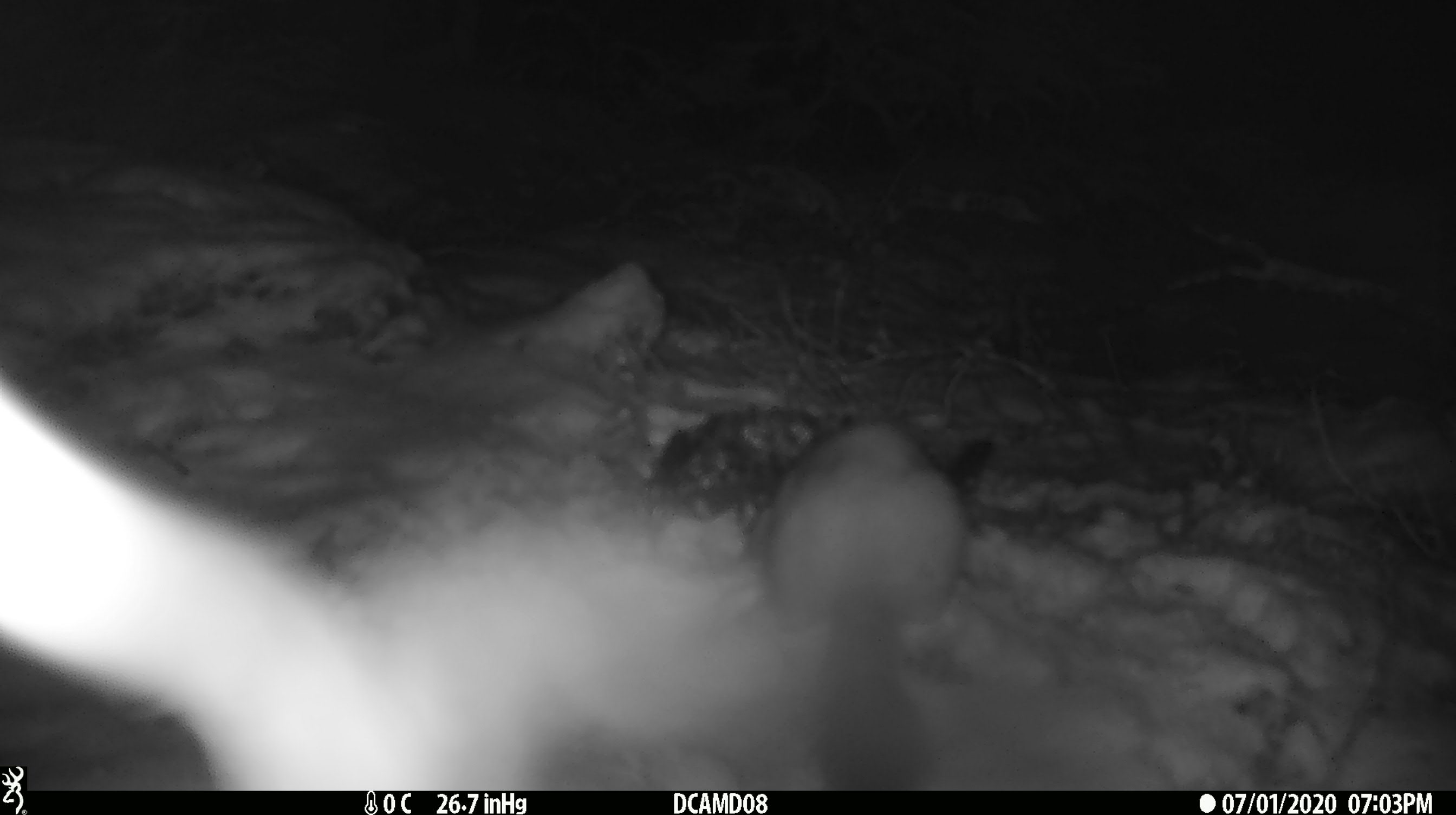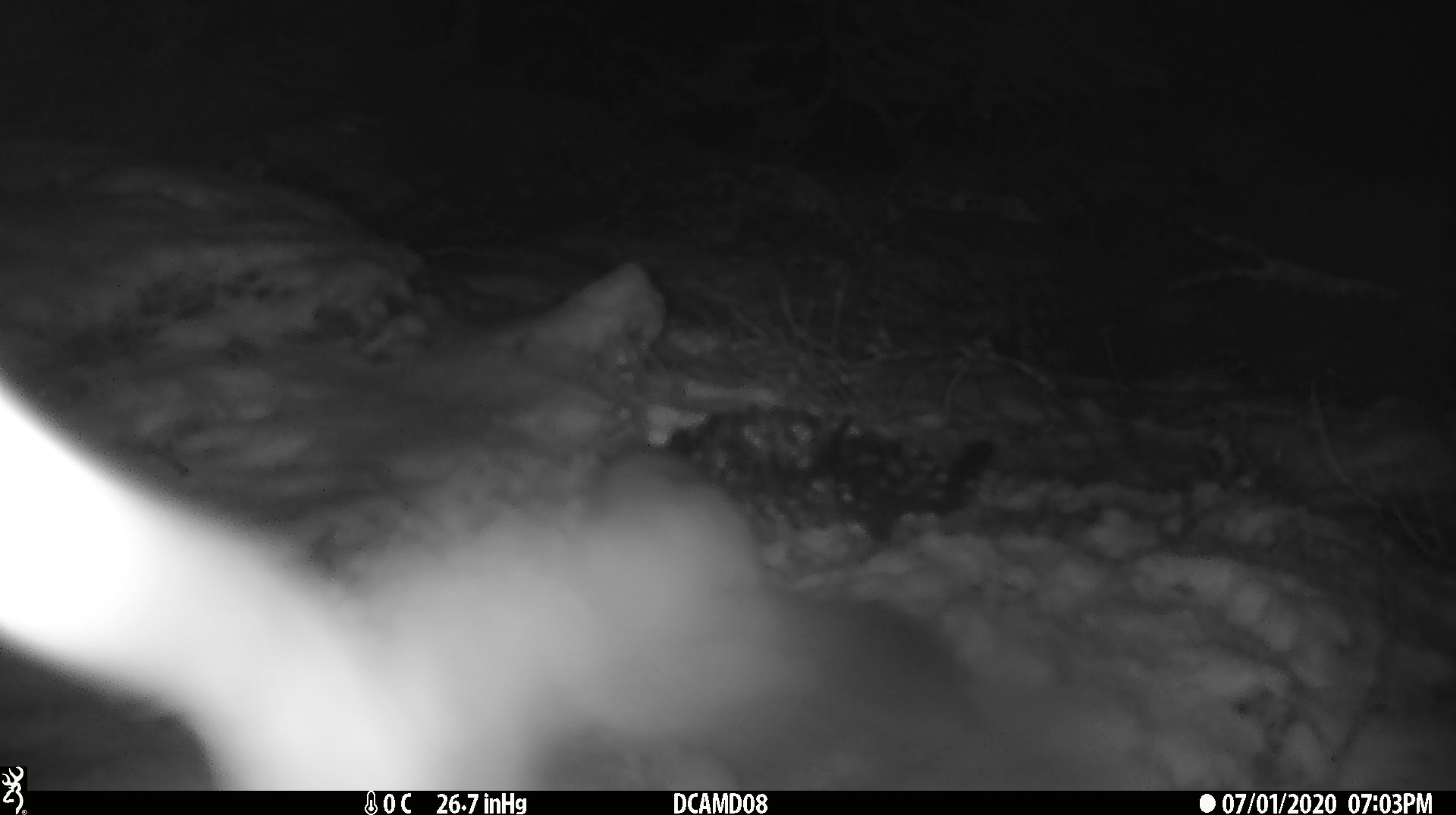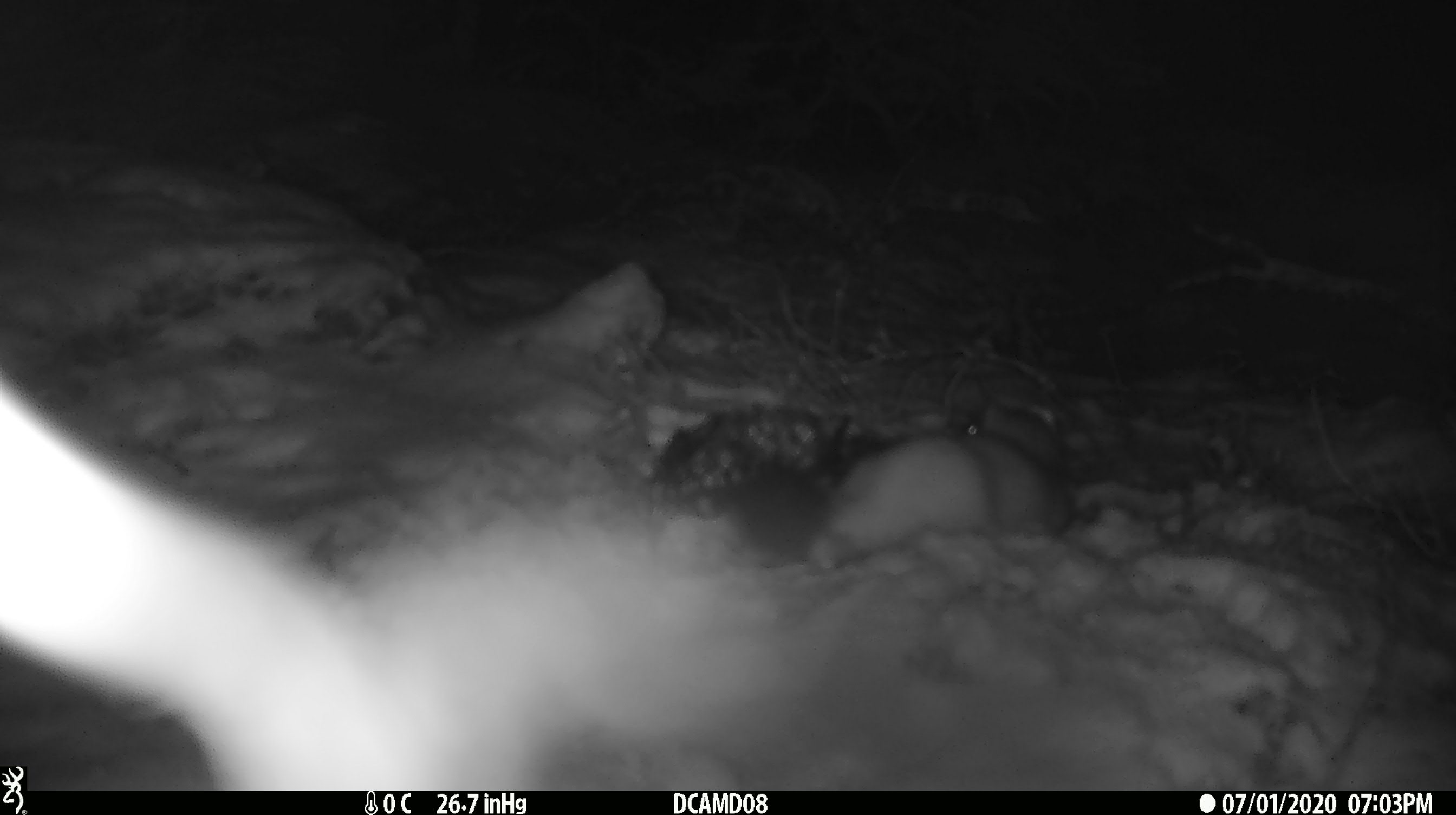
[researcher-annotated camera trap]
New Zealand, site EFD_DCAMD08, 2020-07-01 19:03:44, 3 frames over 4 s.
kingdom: Animalia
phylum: Chordata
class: Mammalia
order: Carnivora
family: Mustelidae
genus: Mustela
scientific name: Mustela erminea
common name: stoat